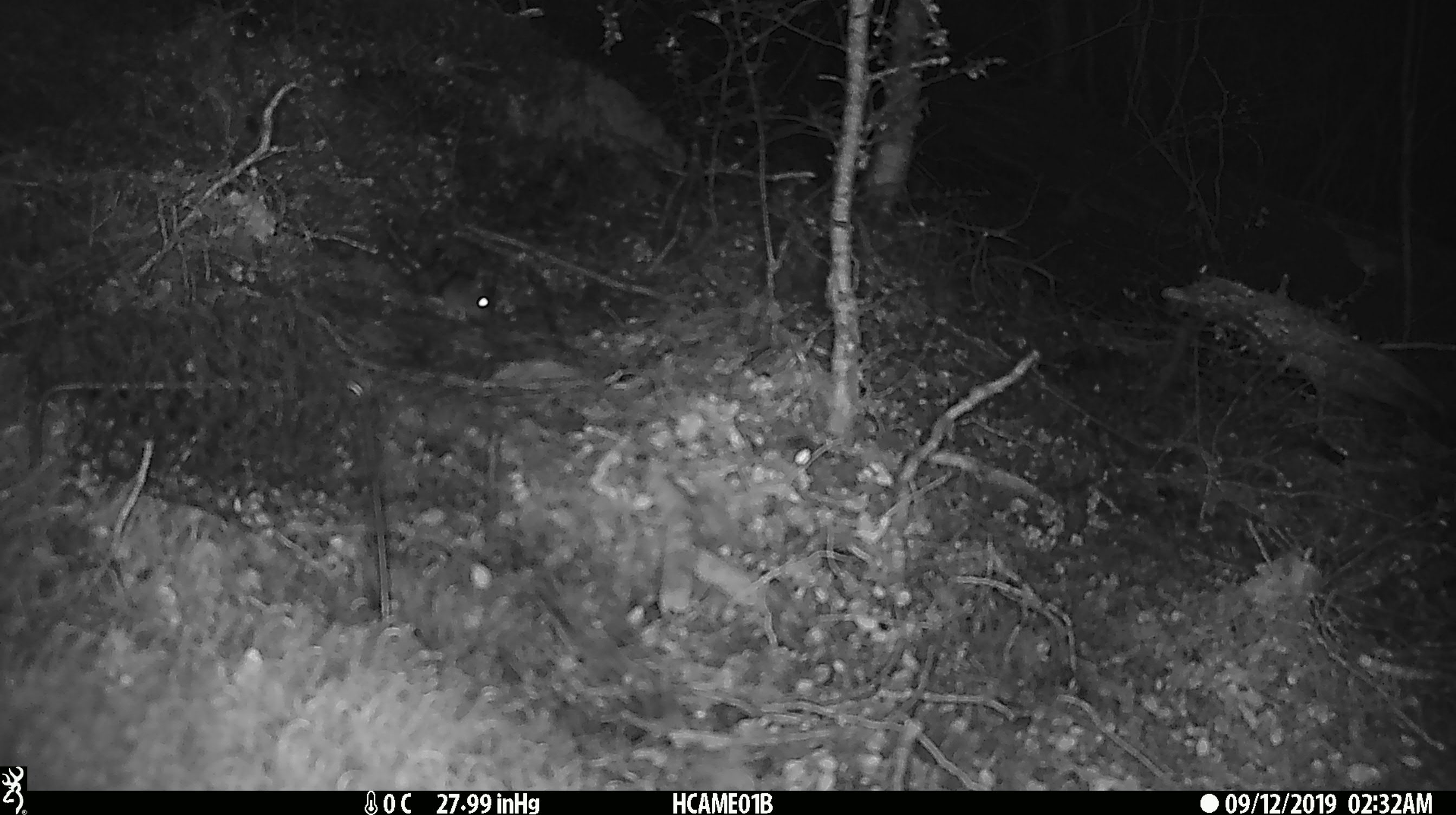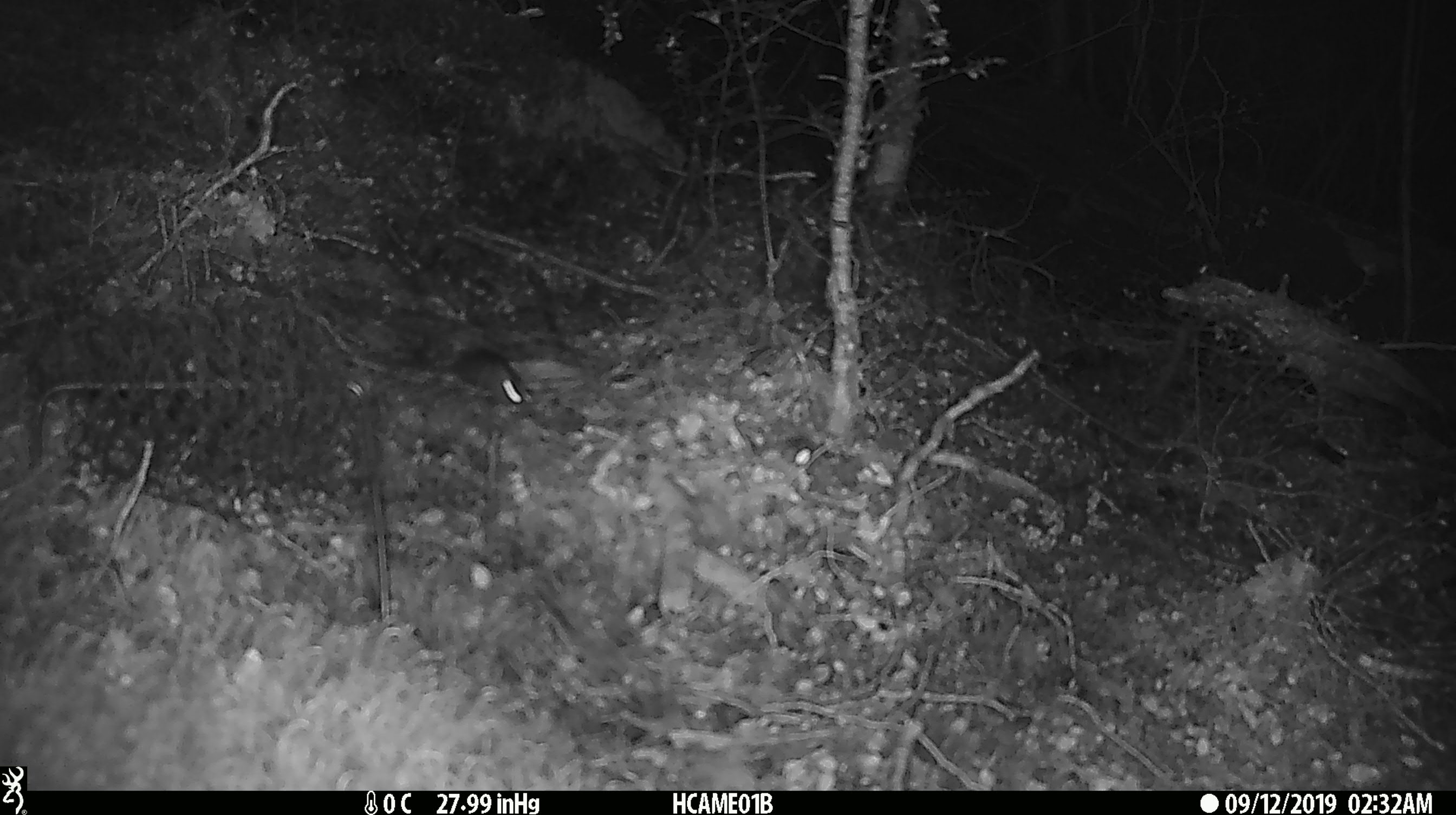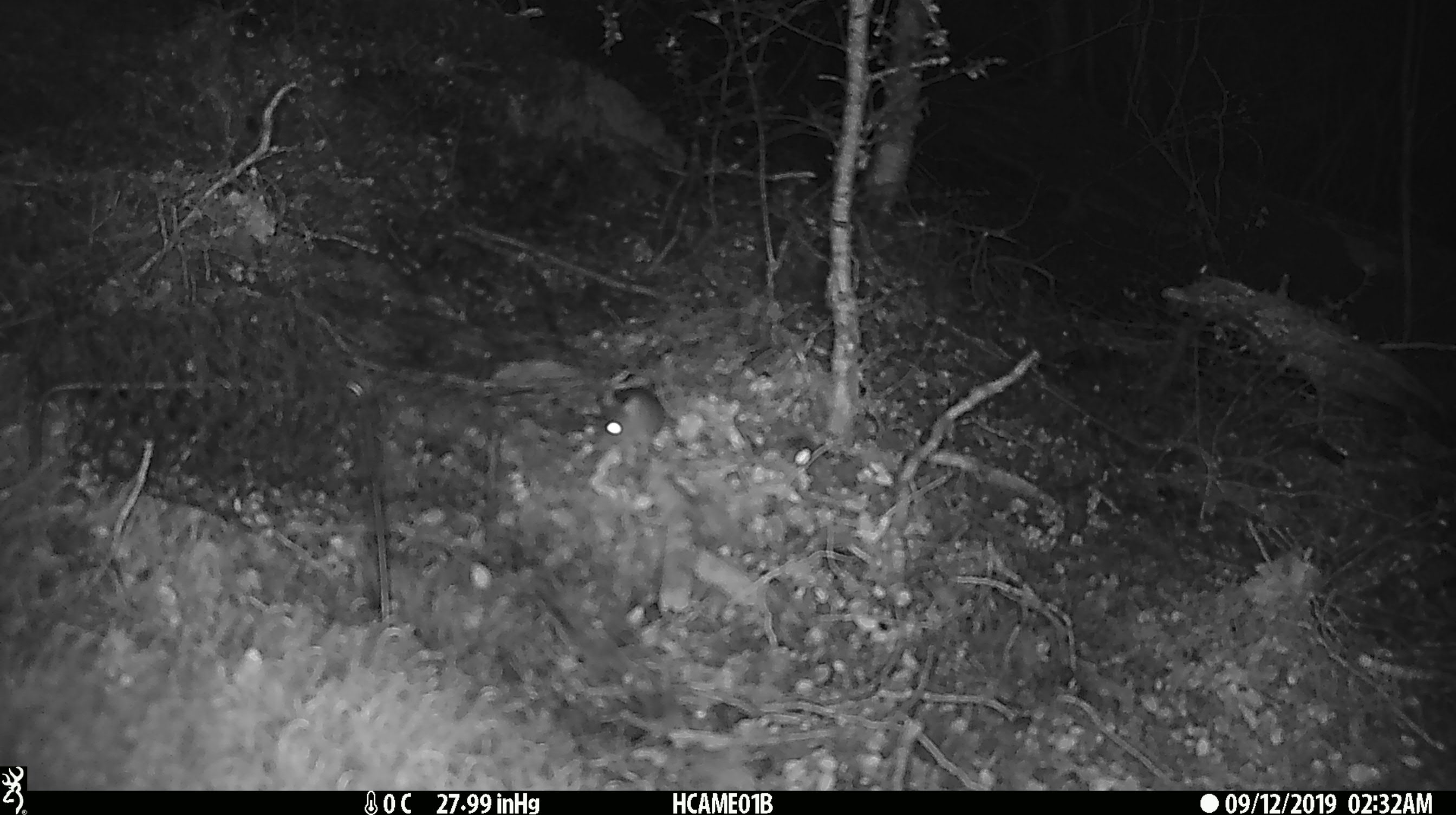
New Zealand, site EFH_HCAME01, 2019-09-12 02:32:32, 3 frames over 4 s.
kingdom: Animalia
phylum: Chordata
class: Mammalia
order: Rodentia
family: Muridae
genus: Mus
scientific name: Mus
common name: mouse